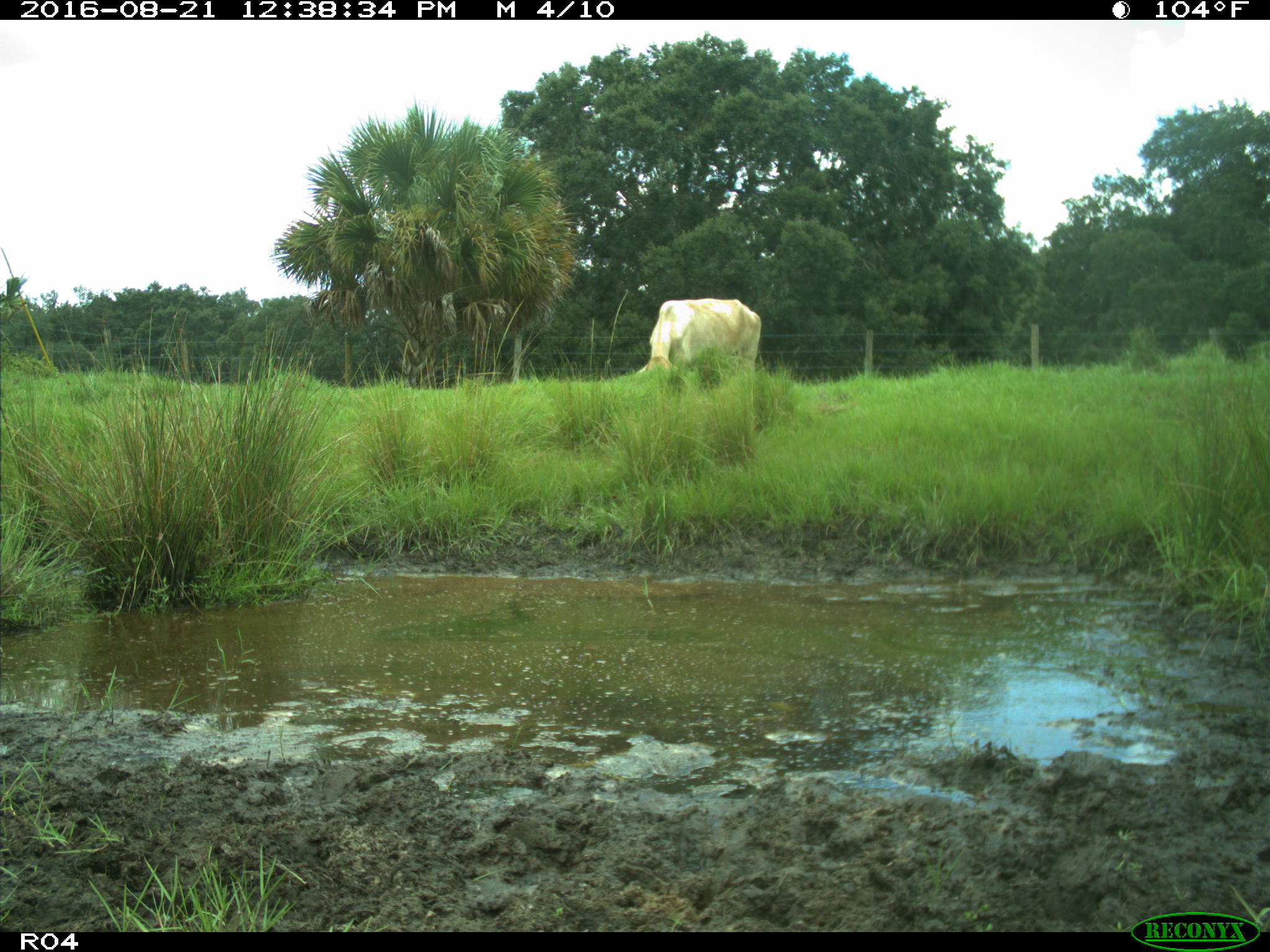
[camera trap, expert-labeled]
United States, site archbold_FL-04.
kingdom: Animalia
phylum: Chordata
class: Mammalia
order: Artiodactyla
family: Bovidae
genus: Bos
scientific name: Bos taurus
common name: domestic cow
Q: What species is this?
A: Bos taurus (domestic cow).